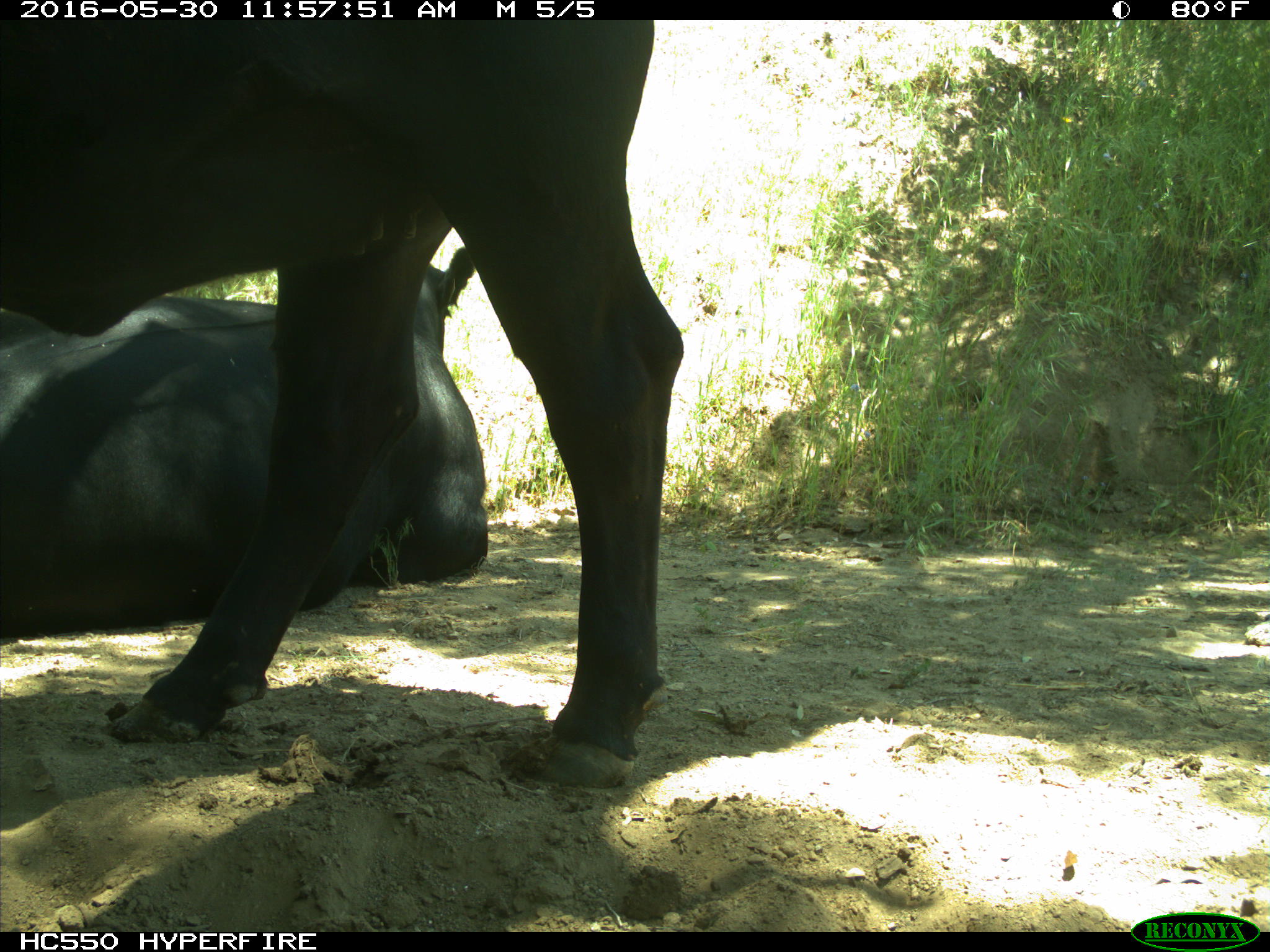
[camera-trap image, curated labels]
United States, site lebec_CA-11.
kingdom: Animalia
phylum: Chordata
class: Mammalia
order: Artiodactyla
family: Bovidae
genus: Bos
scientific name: Bos taurus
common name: domestic cow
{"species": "Bos taurus (domestic cow)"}